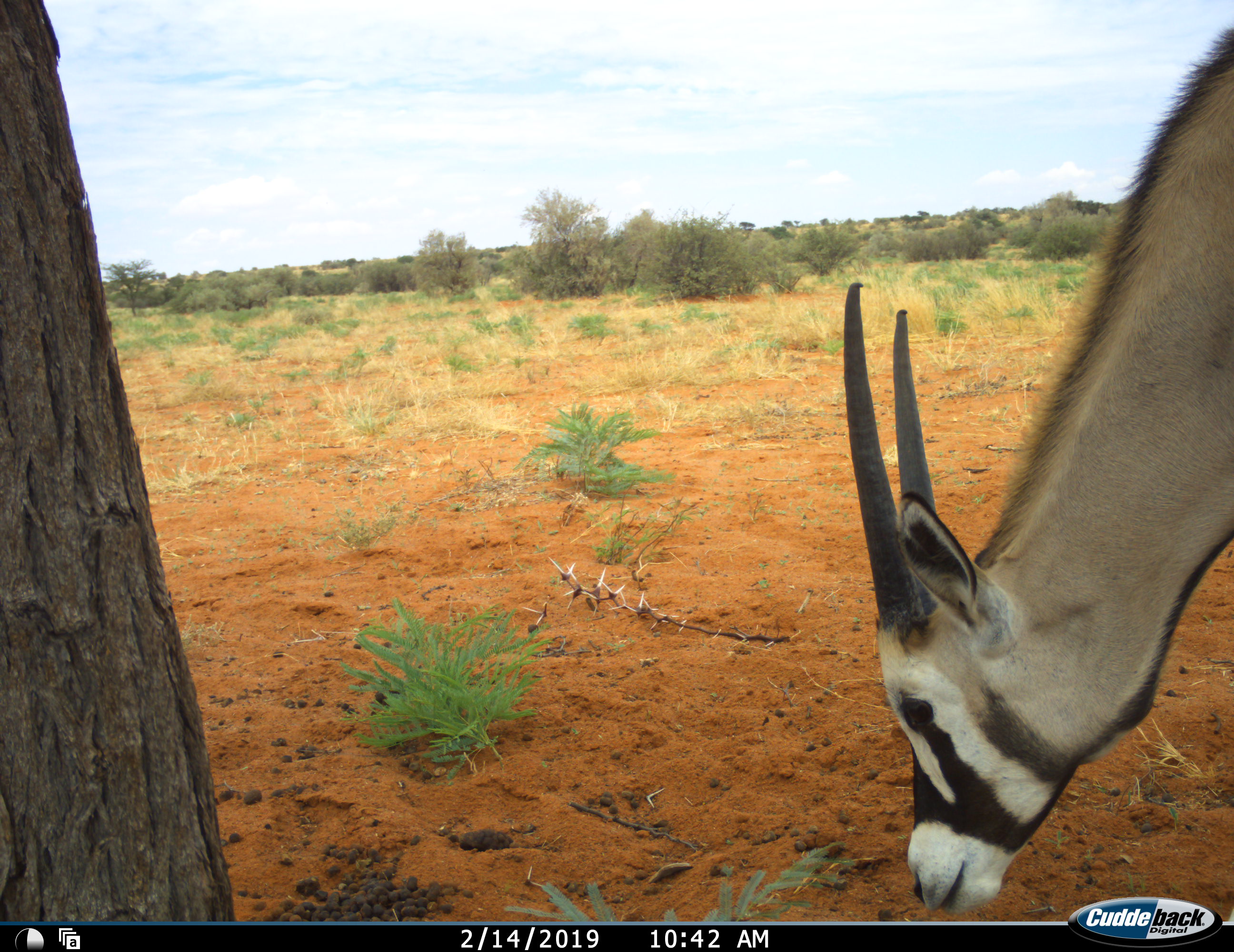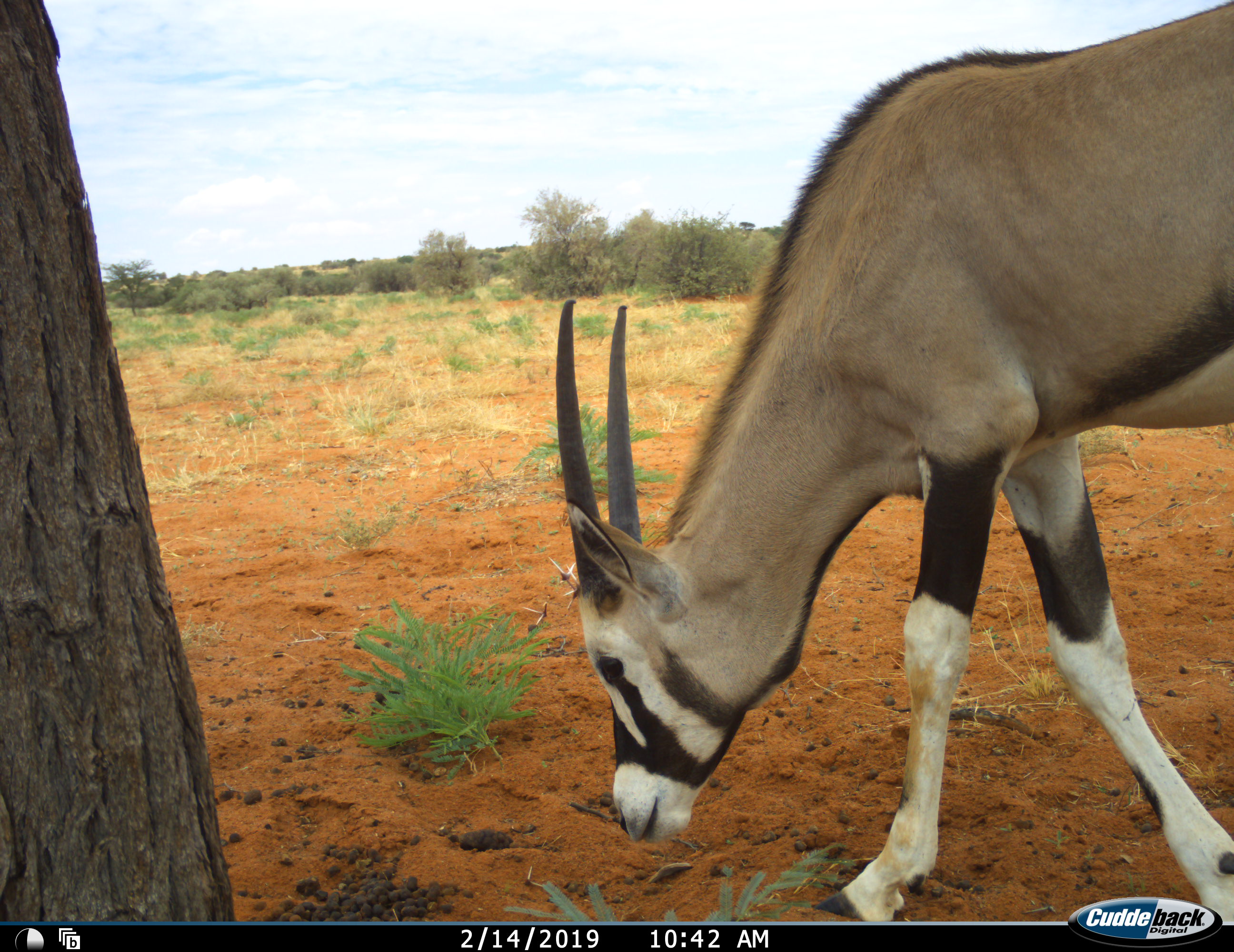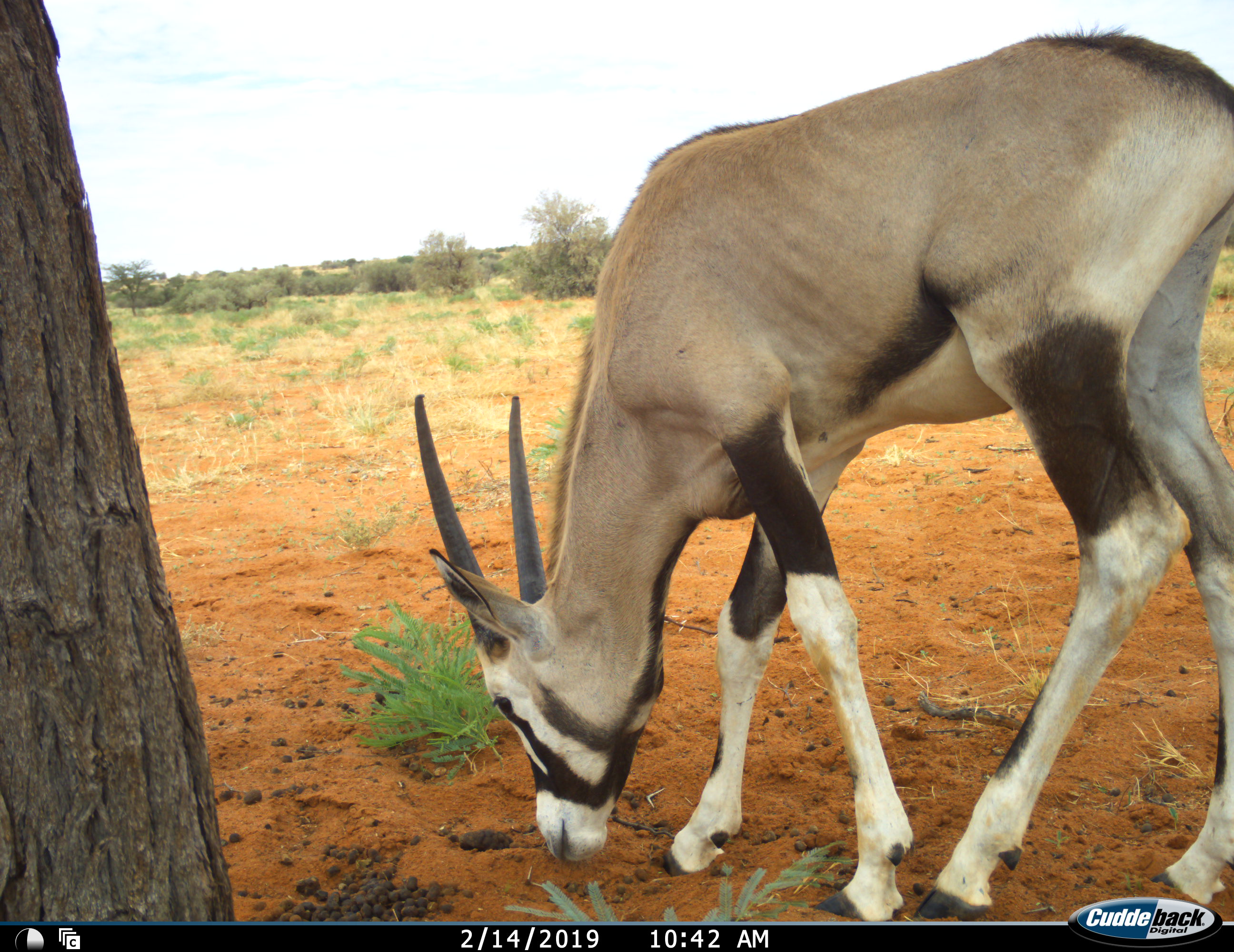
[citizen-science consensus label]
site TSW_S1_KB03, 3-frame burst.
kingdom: Animalia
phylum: Chordata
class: Mammalia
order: Artiodactyla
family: Bovidae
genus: Oryx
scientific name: Oryx gazella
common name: gemsbok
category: oryx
Oryx (gemsbok) (Oryx gazella), count 1. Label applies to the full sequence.